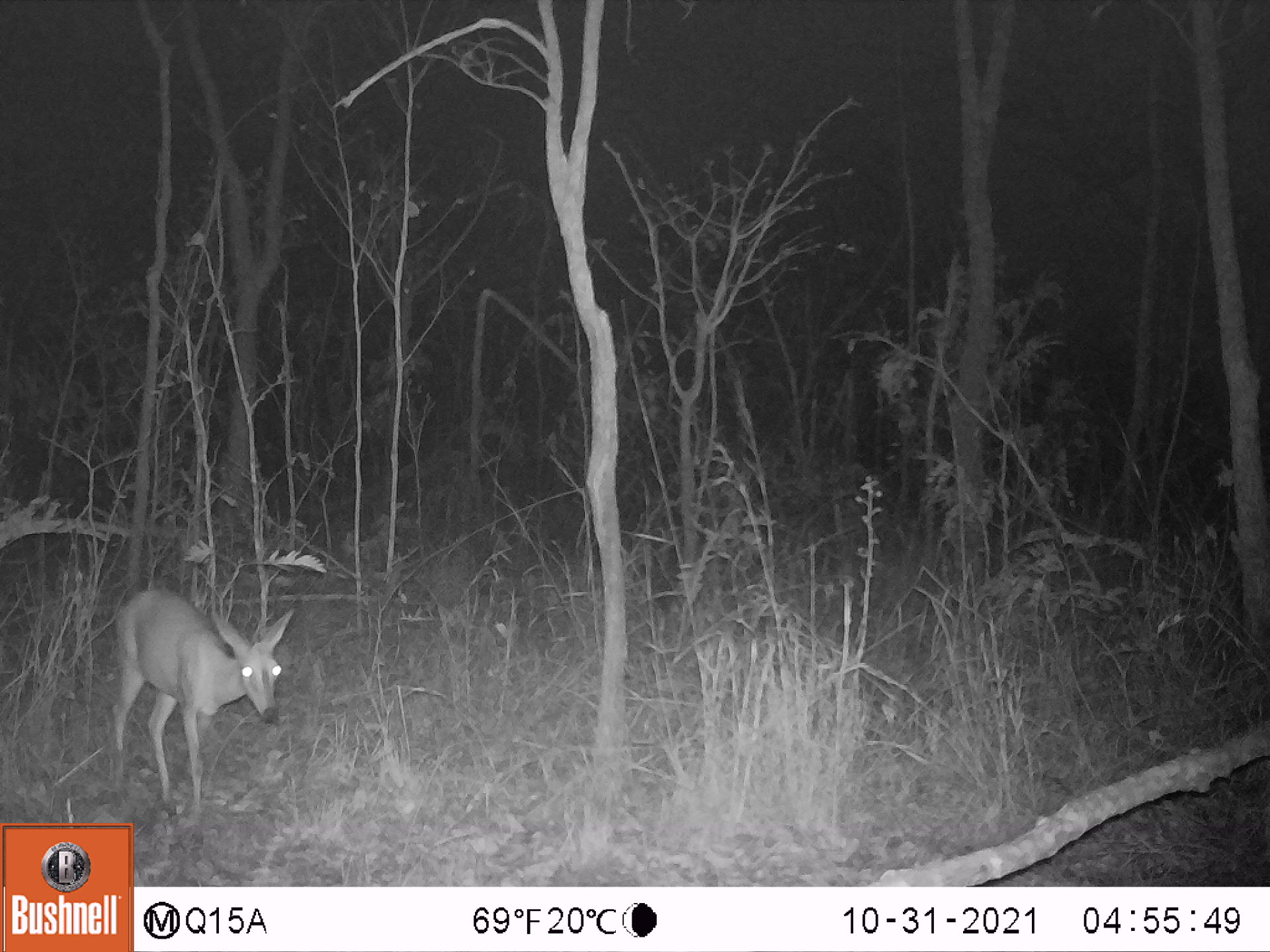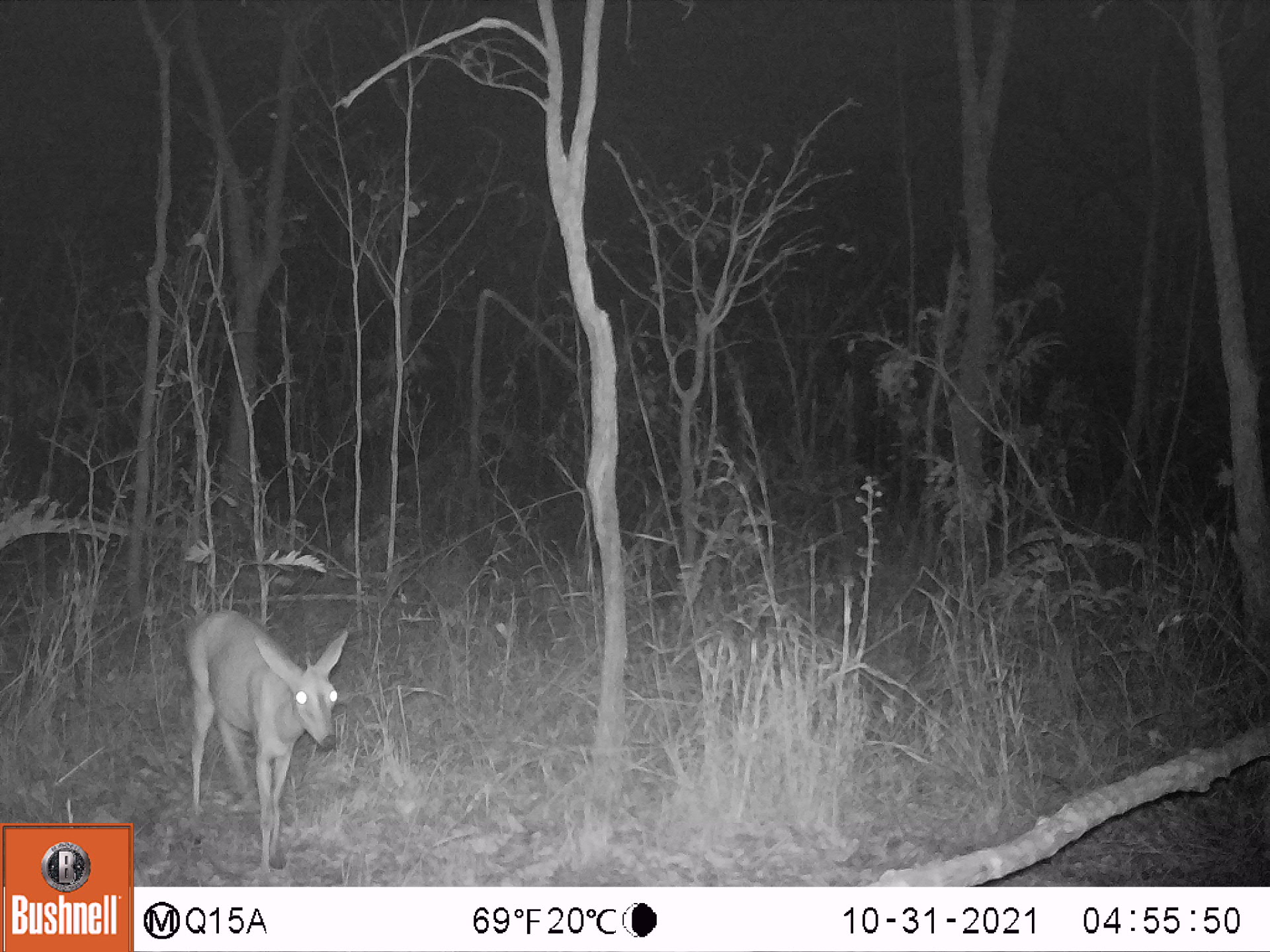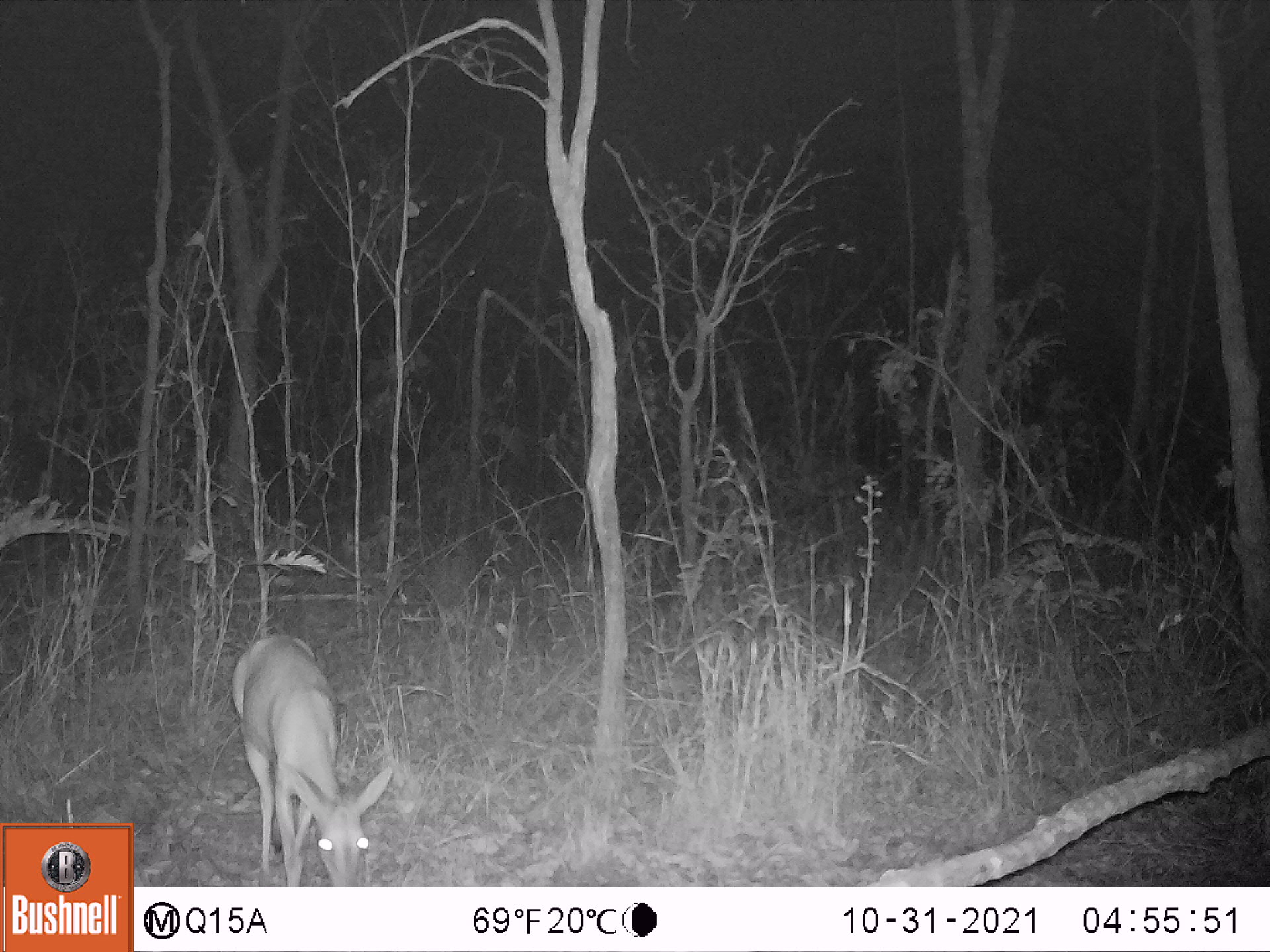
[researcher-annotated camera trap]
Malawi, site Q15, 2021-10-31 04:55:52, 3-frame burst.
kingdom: Animalia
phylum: Chordata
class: Mammalia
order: Artiodactyla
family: Bovidae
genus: Sylvicapra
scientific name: Sylvicapra grimmia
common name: common duiker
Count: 1.